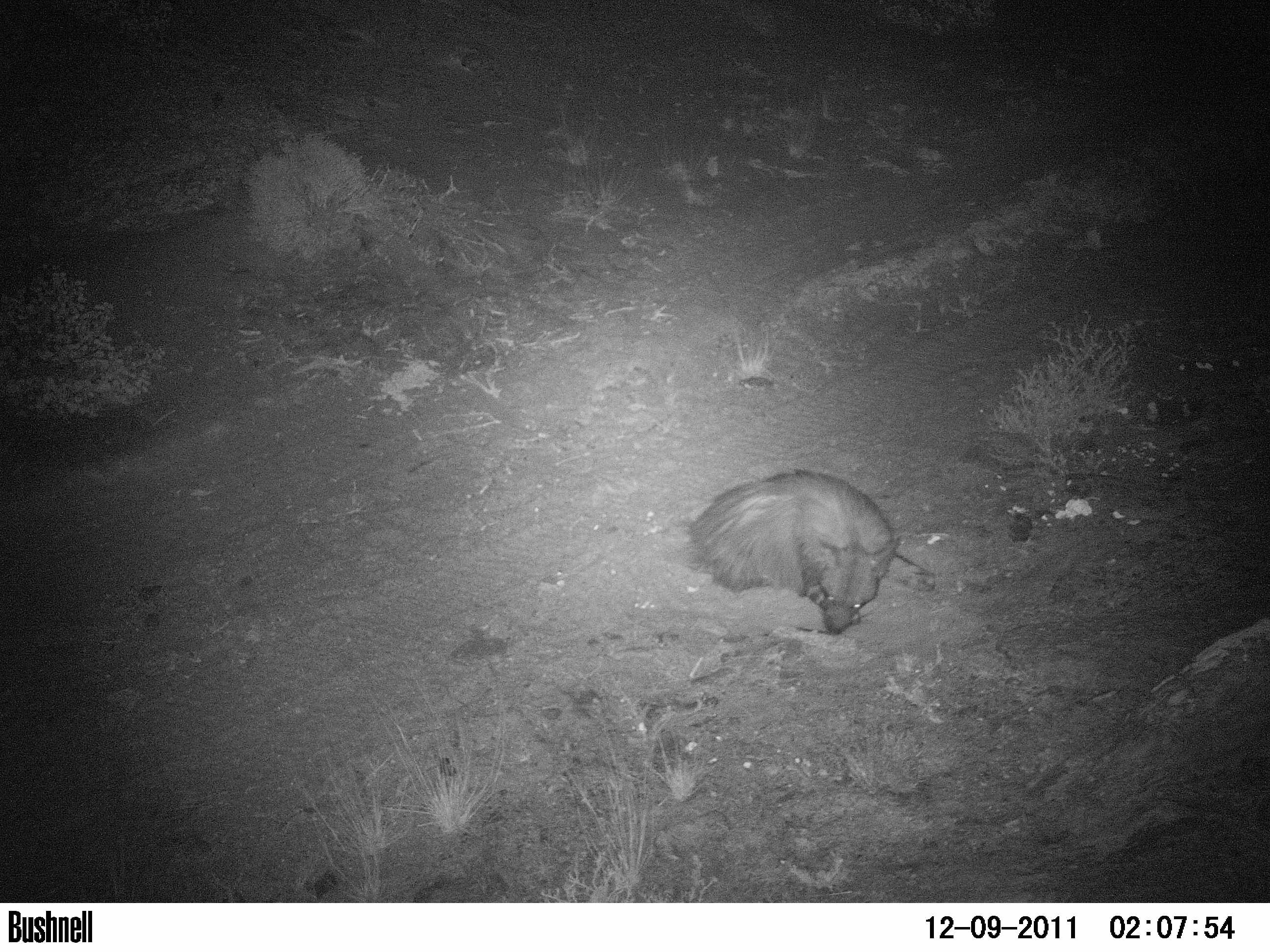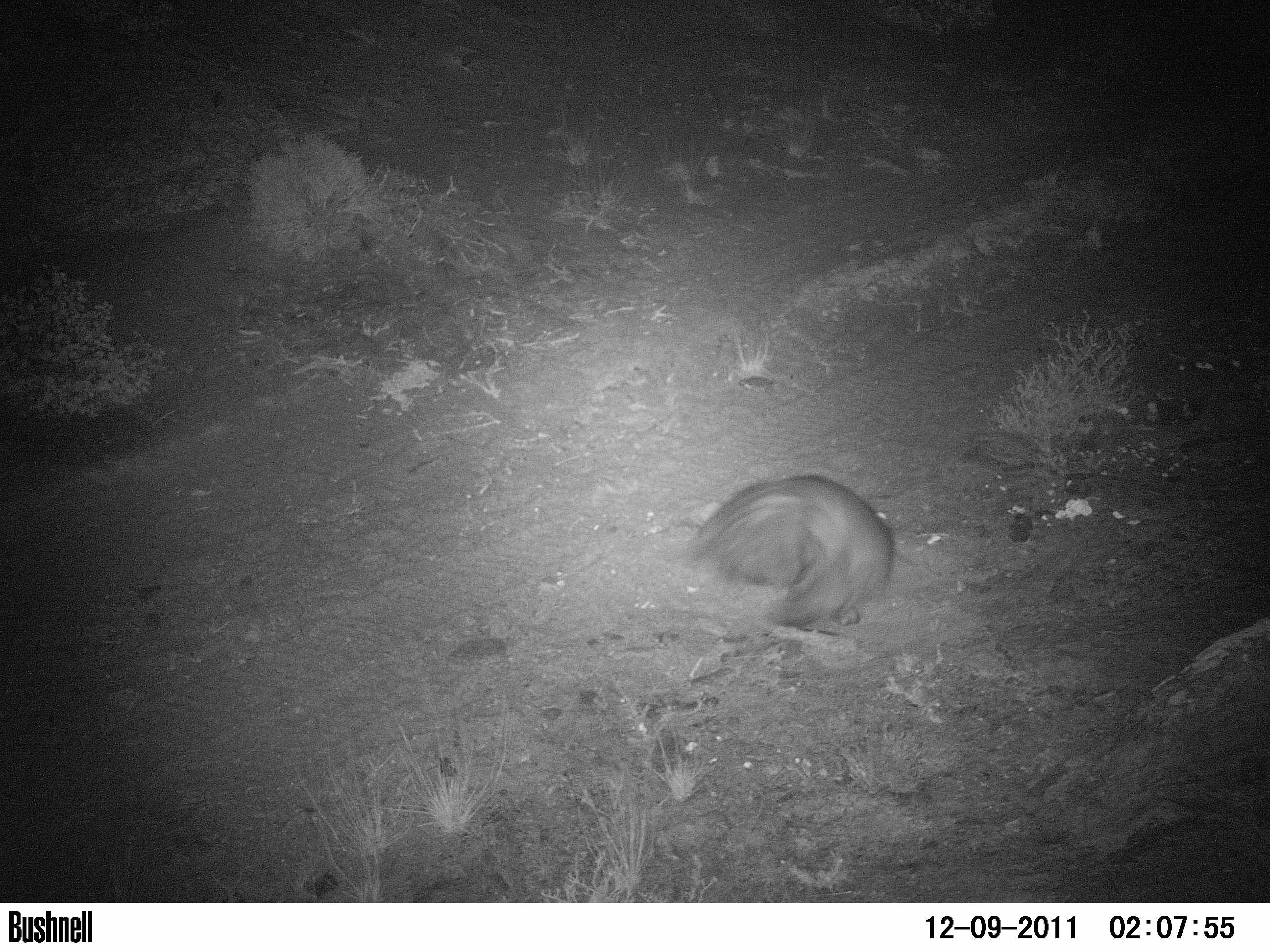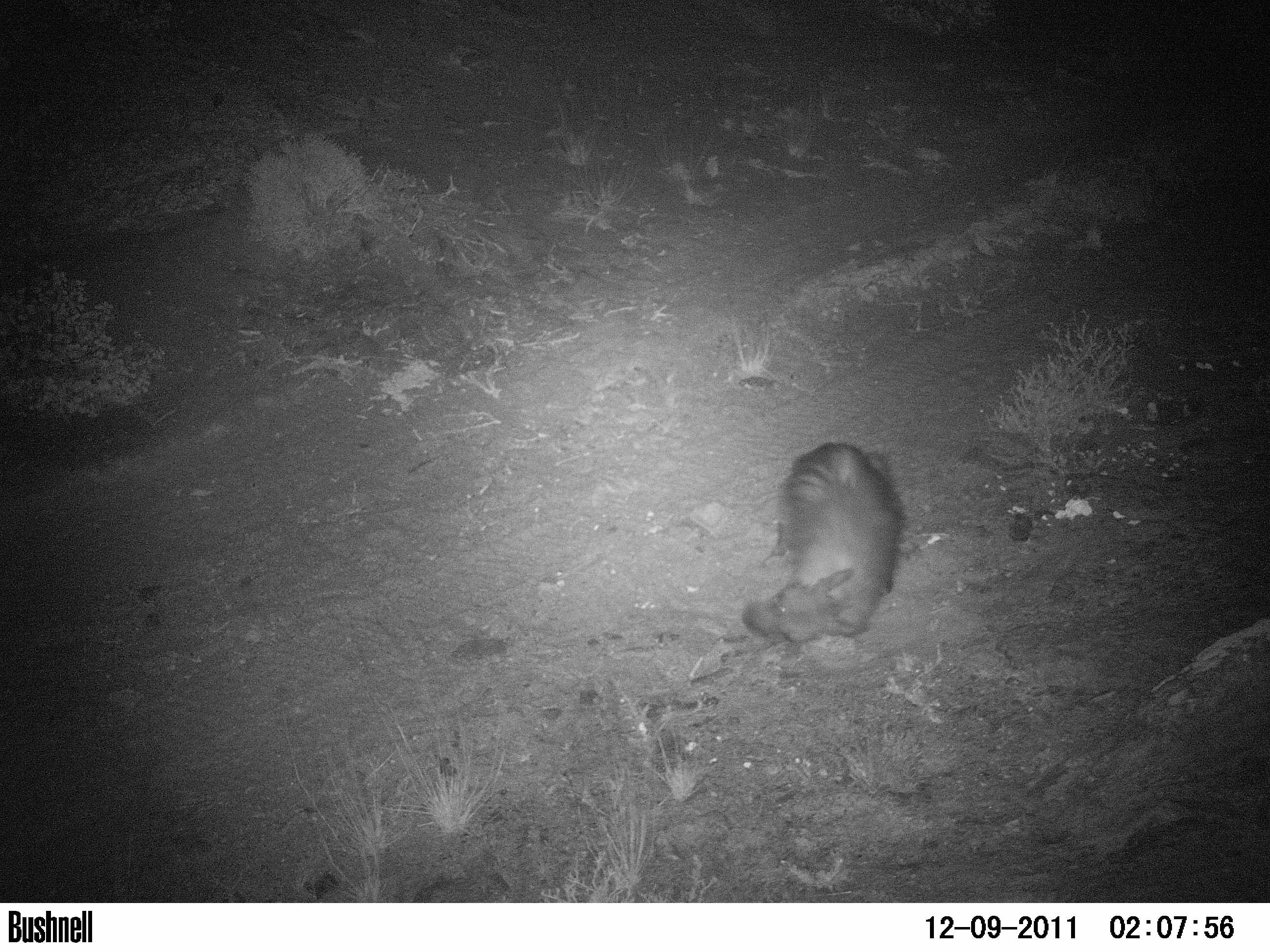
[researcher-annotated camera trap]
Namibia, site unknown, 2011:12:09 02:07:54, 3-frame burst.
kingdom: Animalia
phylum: Chordata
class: Mammalia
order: Carnivora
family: Hyaenidae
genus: Parahyaena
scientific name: Parahyaena brunnea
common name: brown hyena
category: hyaena brunnea